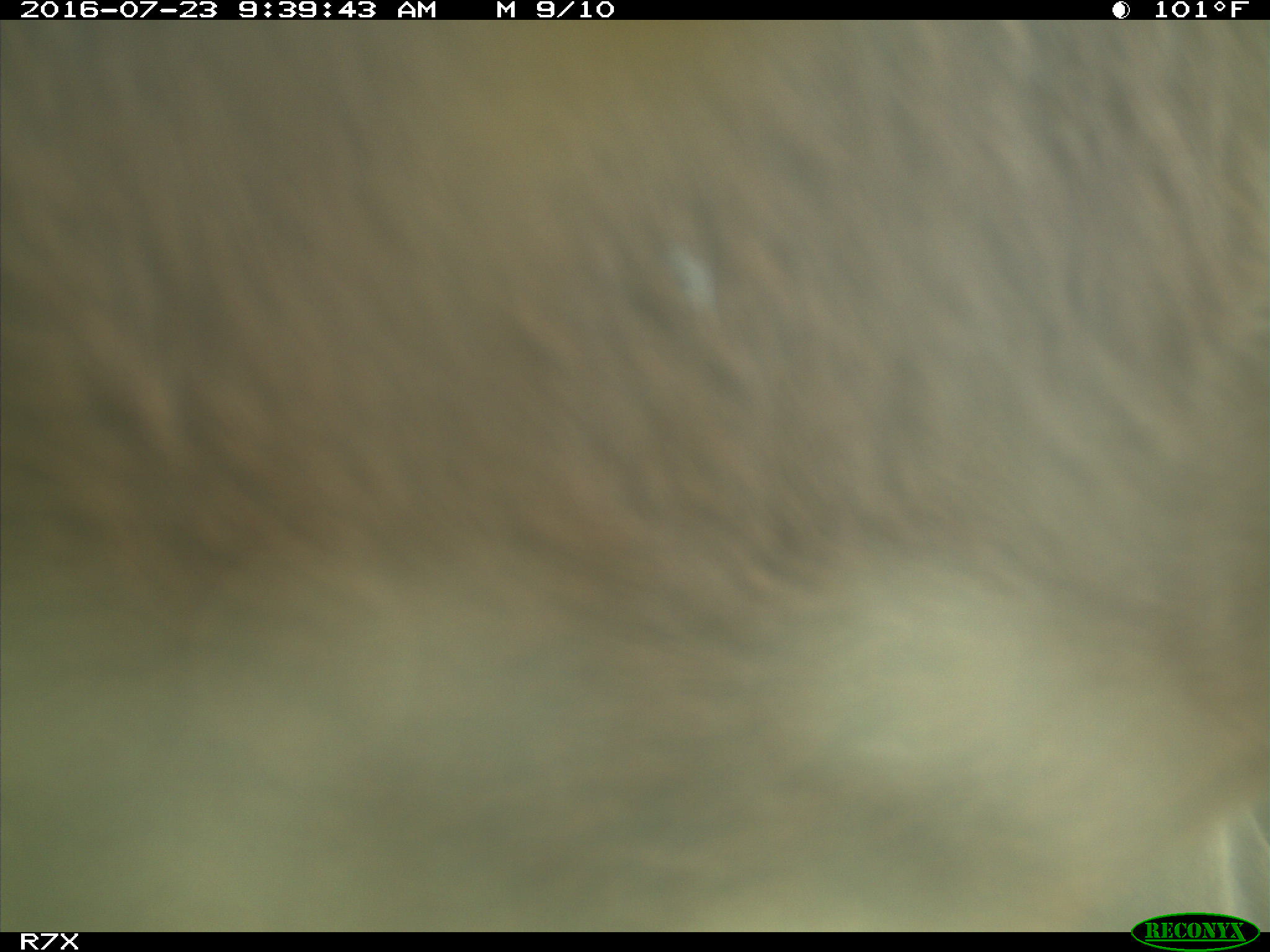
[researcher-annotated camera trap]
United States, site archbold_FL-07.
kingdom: Animalia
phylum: Chordata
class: Mammalia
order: Artiodactyla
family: Bovidae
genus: Bos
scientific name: Bos taurus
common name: domestic cow